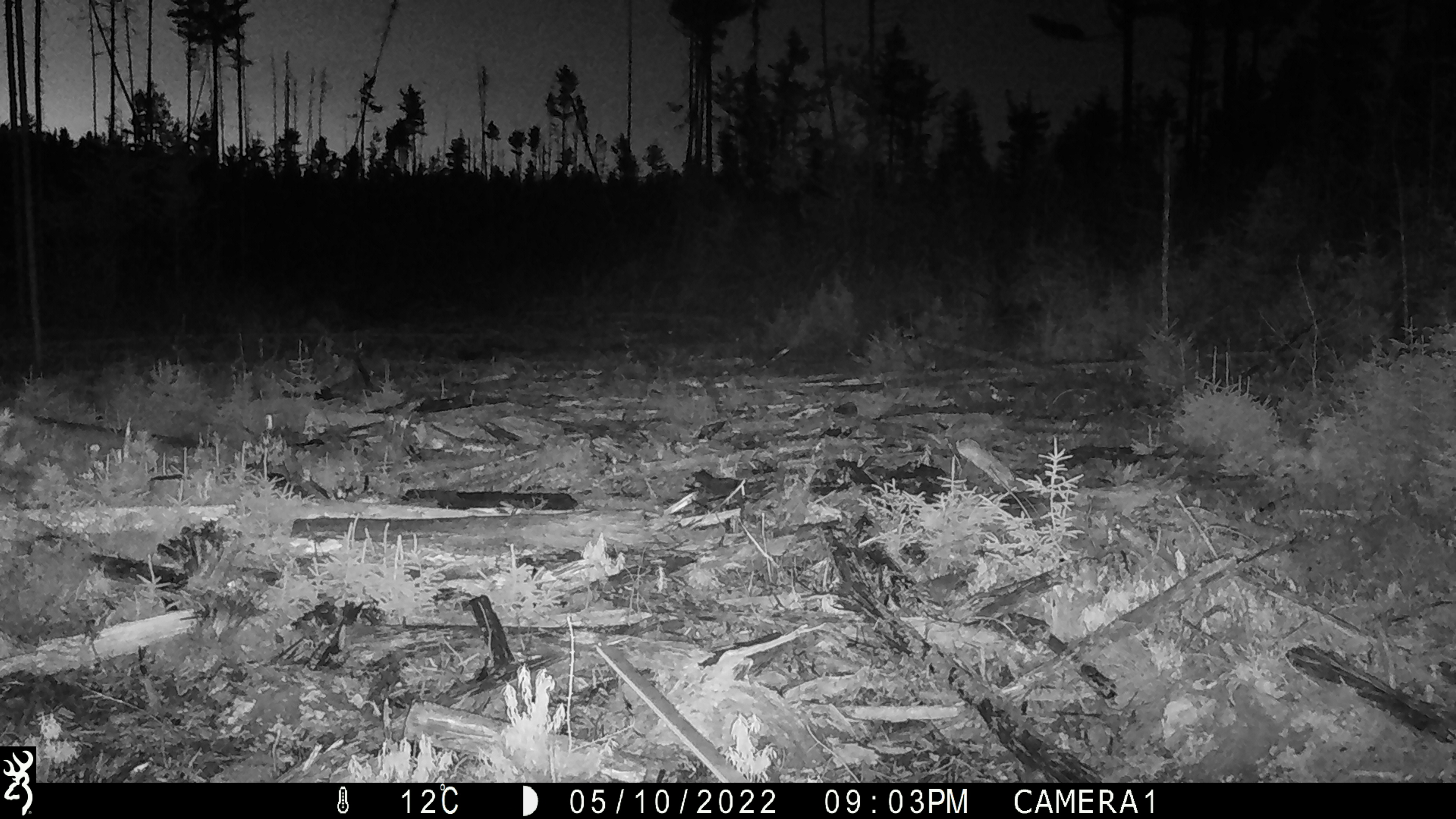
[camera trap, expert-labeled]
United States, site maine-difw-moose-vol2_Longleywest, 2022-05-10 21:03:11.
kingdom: Animalia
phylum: Chordata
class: Mammalia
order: Artiodactyla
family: Cervidae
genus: Alces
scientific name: Alces alces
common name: moose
Moose (Alces alces).